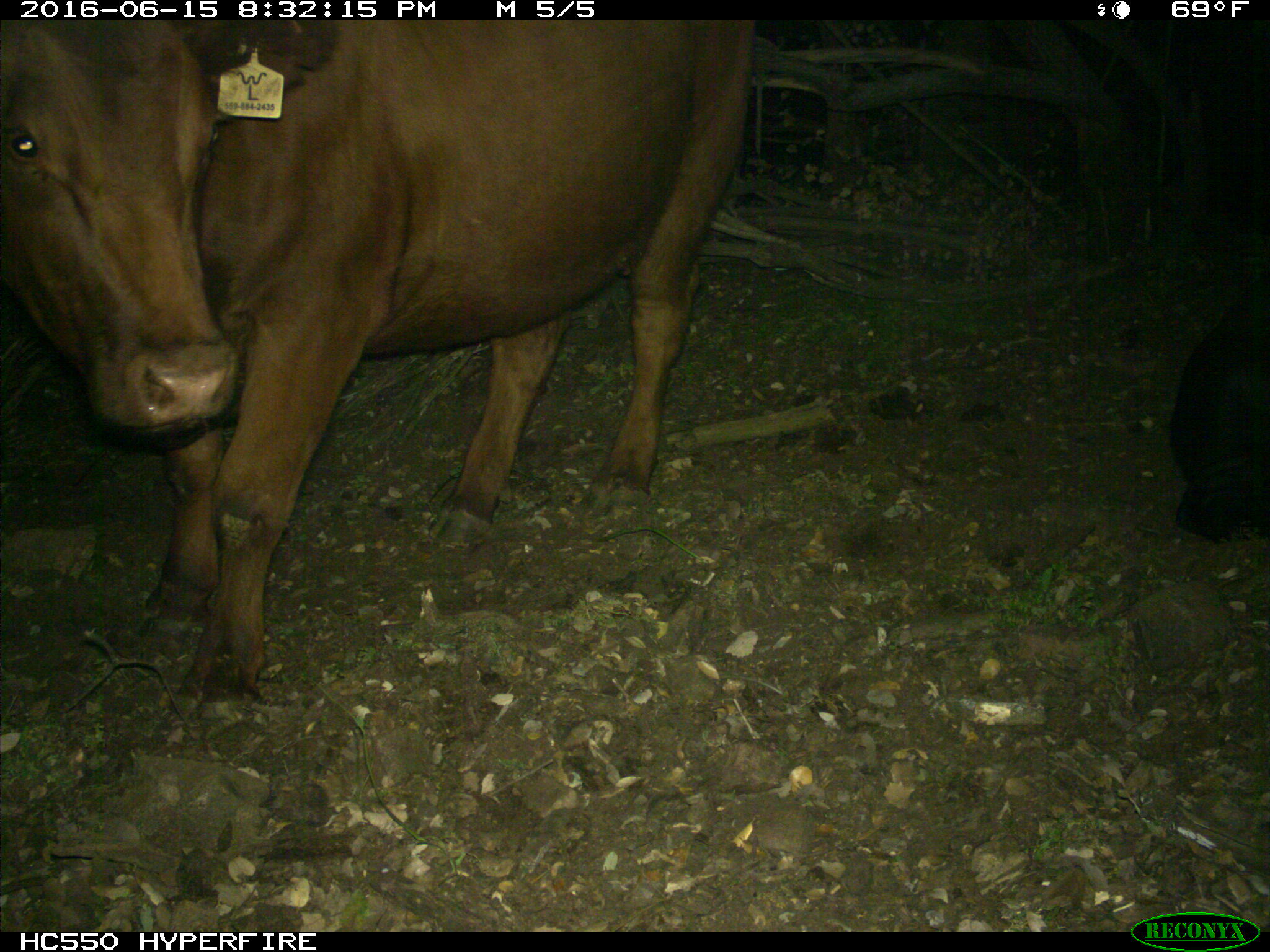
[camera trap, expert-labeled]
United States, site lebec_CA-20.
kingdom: Animalia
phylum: Chordata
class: Mammalia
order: Artiodactyla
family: Bovidae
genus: Bos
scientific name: Bos taurus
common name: domestic cow